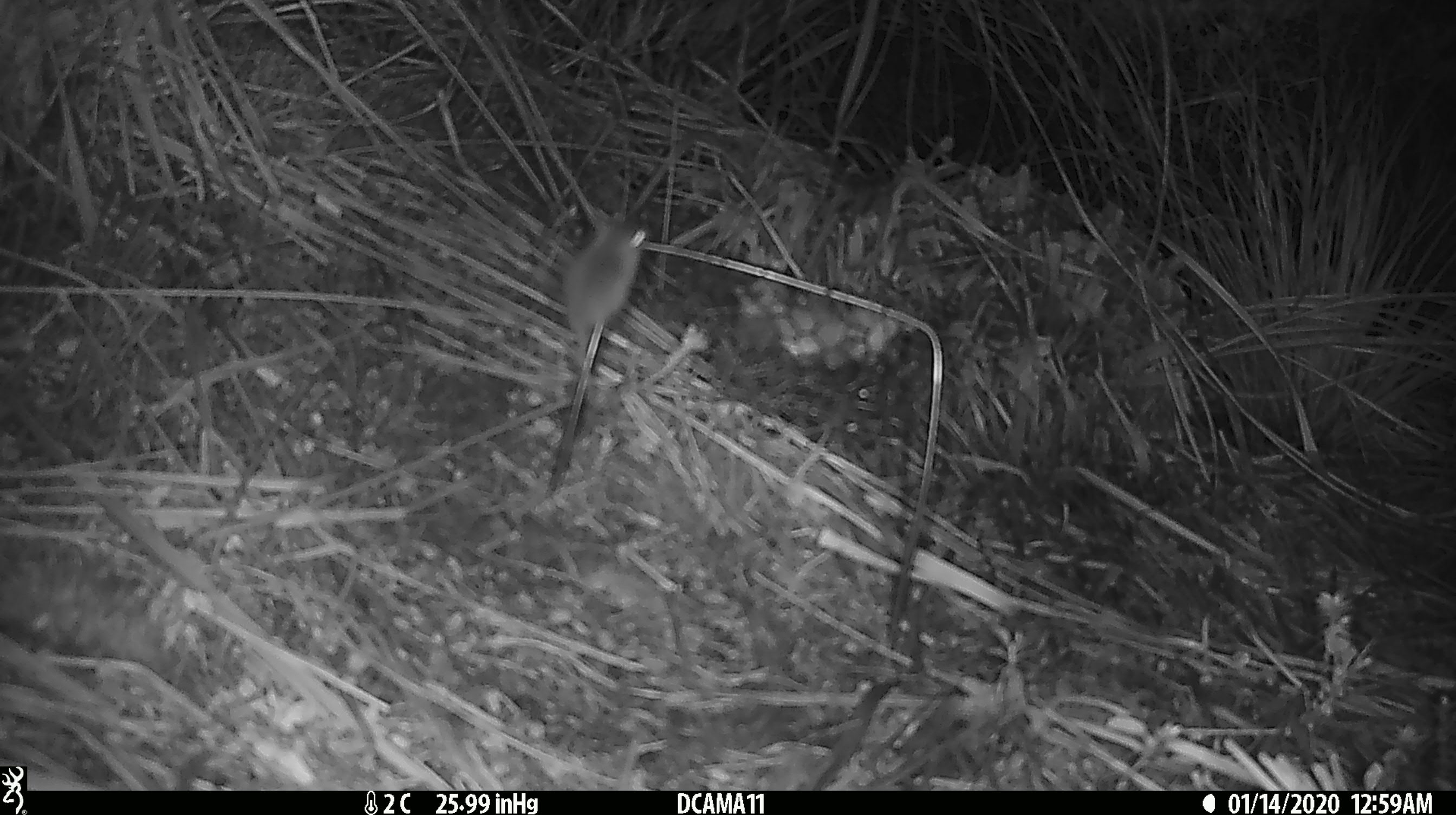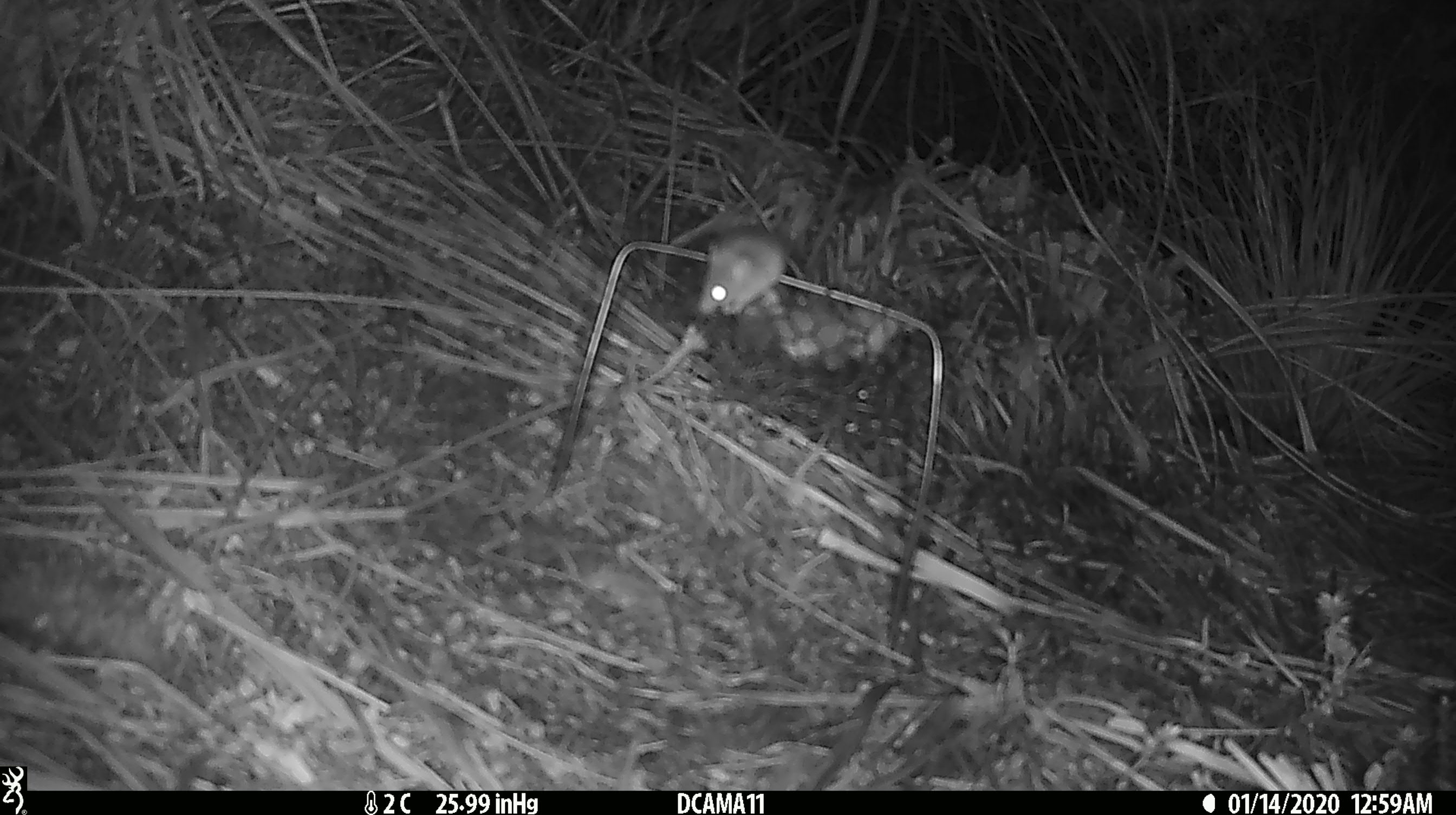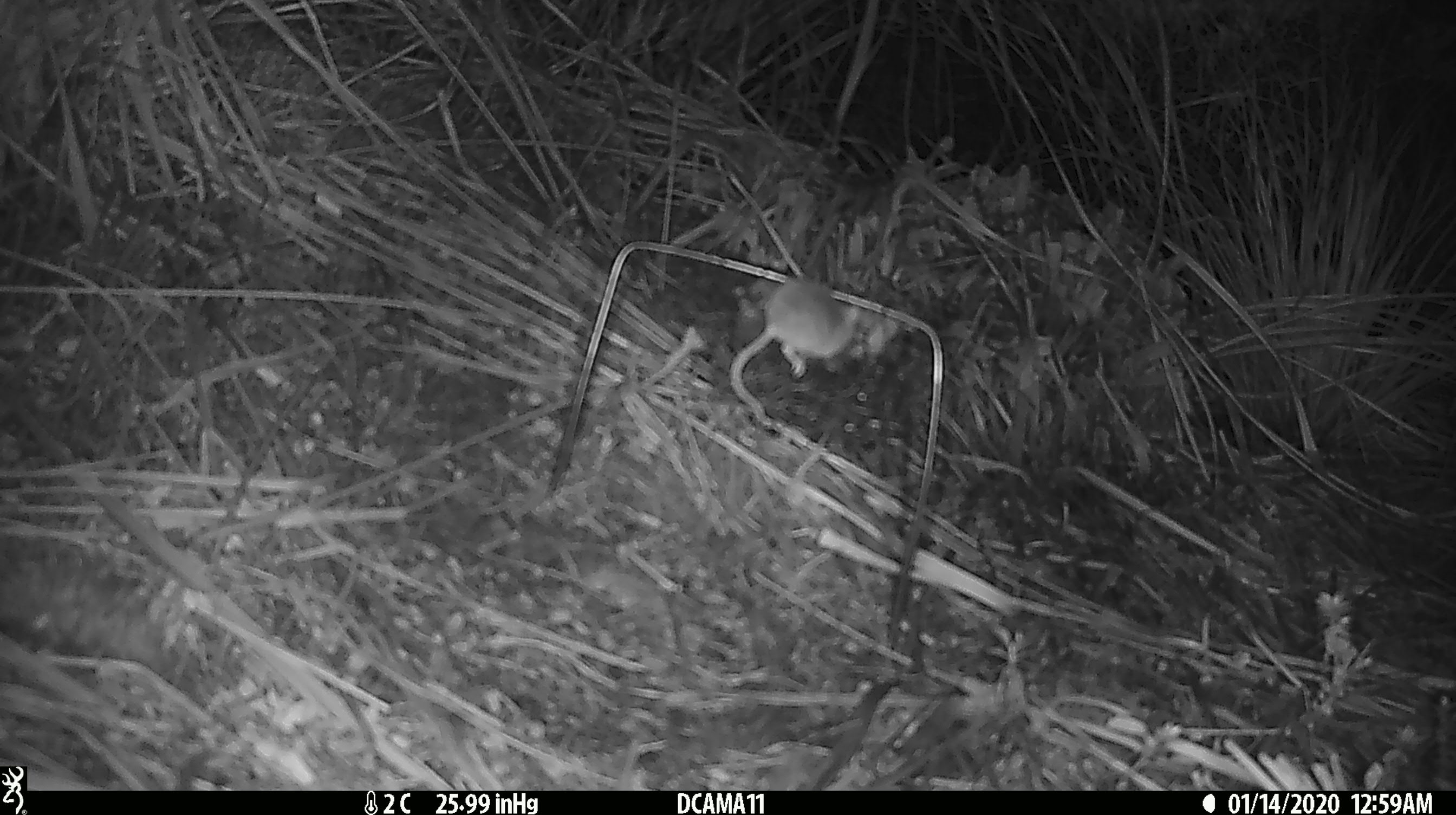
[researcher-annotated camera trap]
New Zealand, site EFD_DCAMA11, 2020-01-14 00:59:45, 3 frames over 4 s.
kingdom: Animalia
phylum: Chordata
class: Mammalia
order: Rodentia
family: Muridae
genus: Mus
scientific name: Mus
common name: mouse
Mouse (Mus).